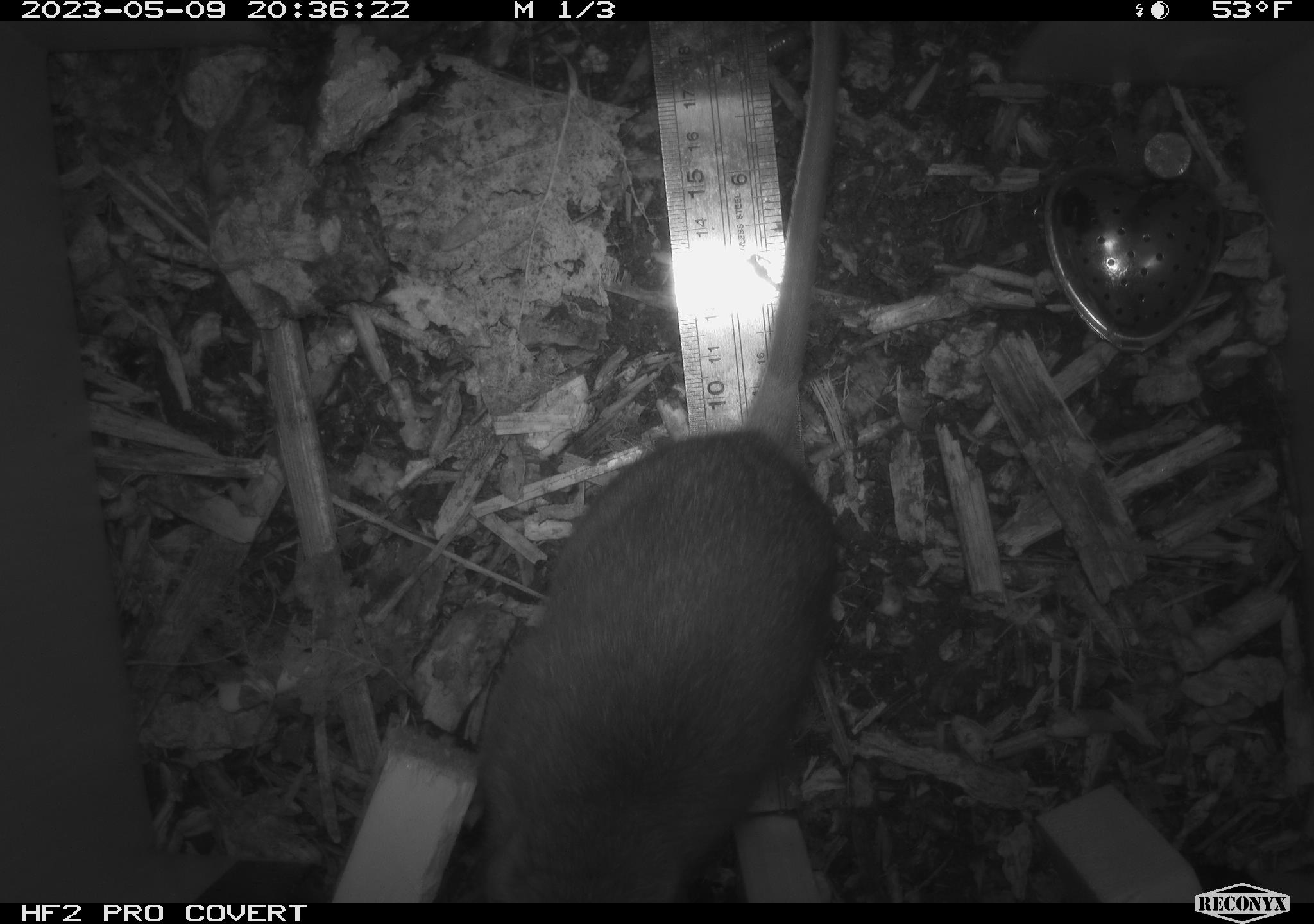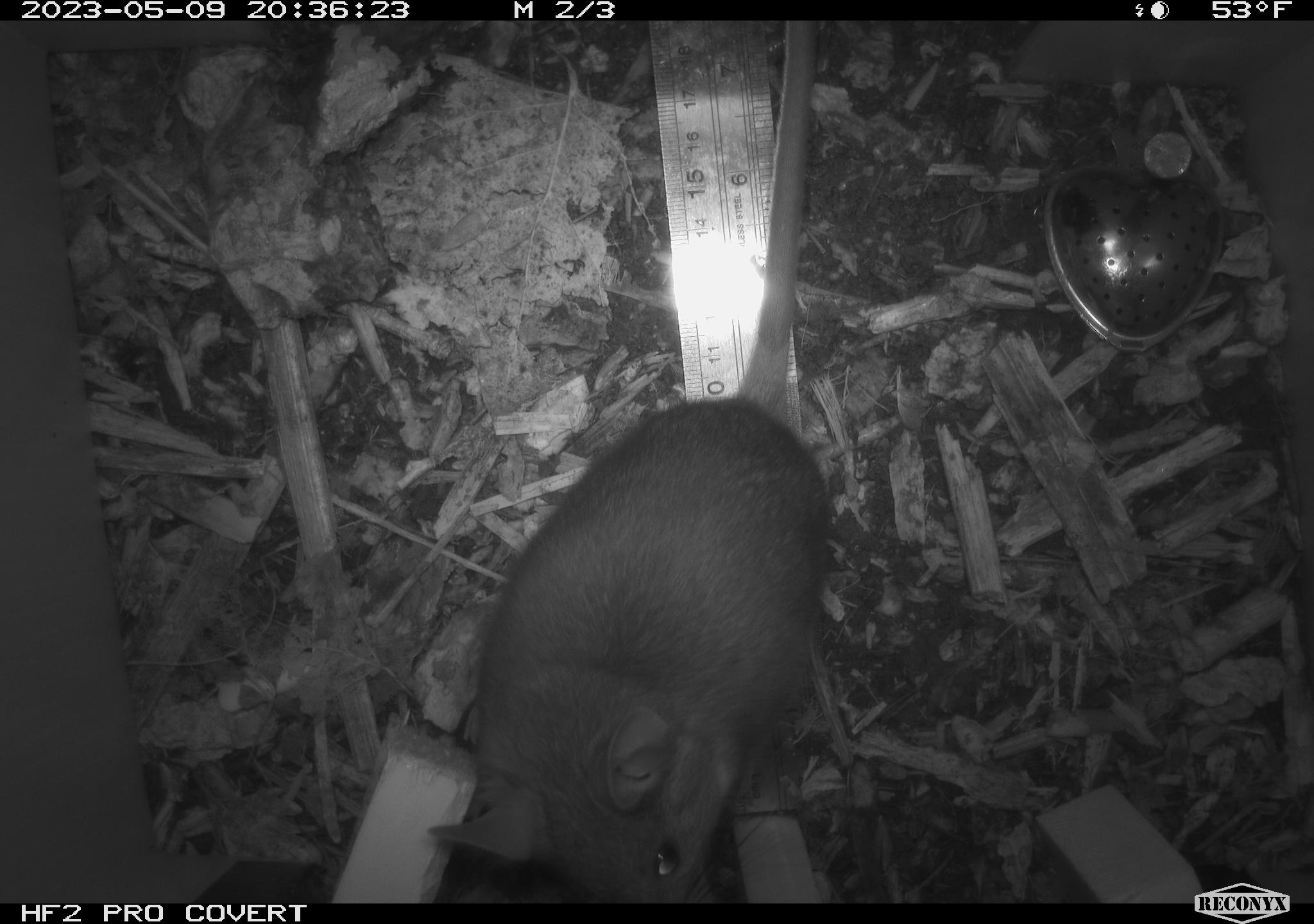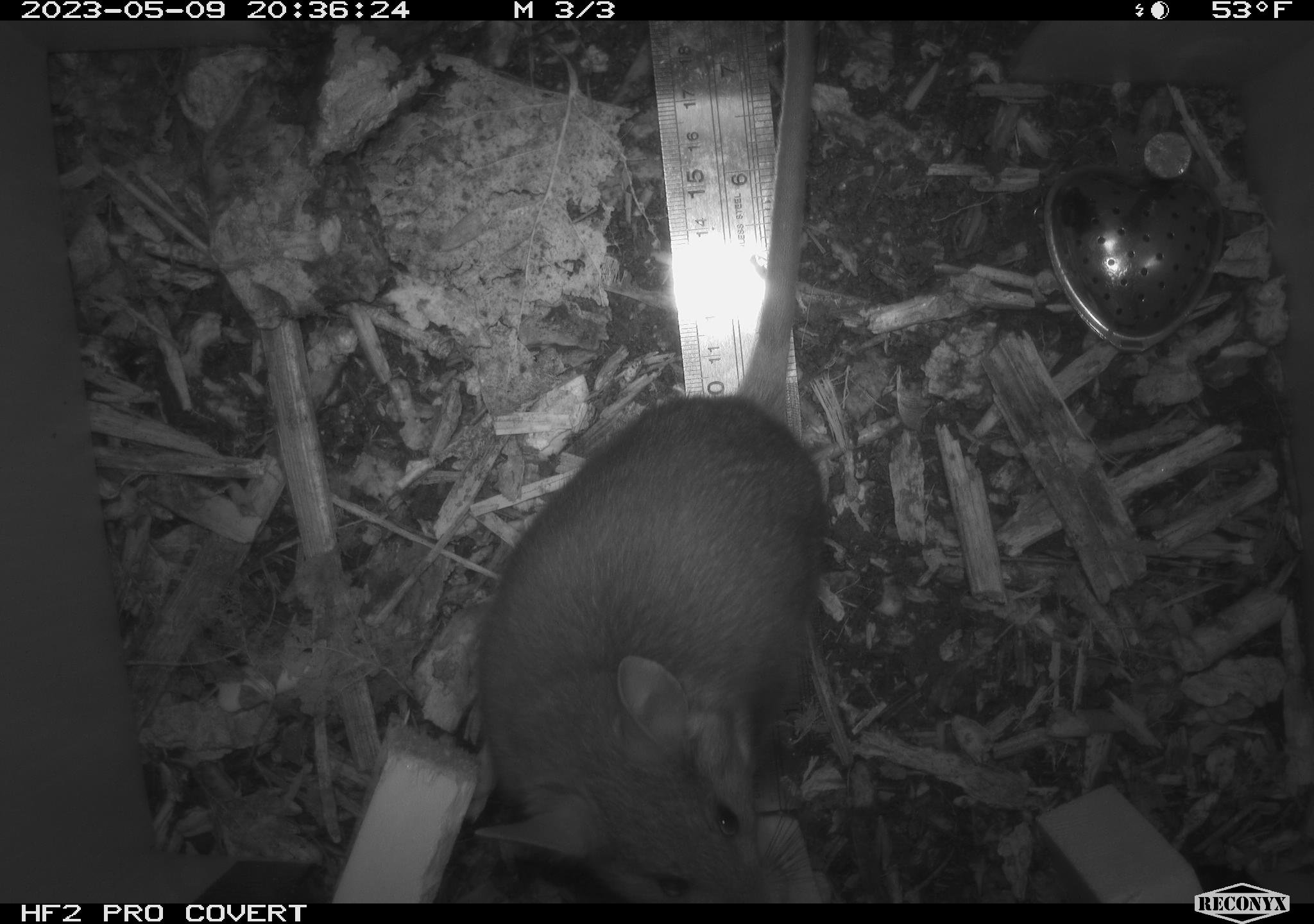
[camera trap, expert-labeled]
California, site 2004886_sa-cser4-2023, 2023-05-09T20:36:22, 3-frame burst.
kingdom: Animalia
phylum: Chordata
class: Mammalia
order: Rodentia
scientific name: Rodentia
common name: mouse species